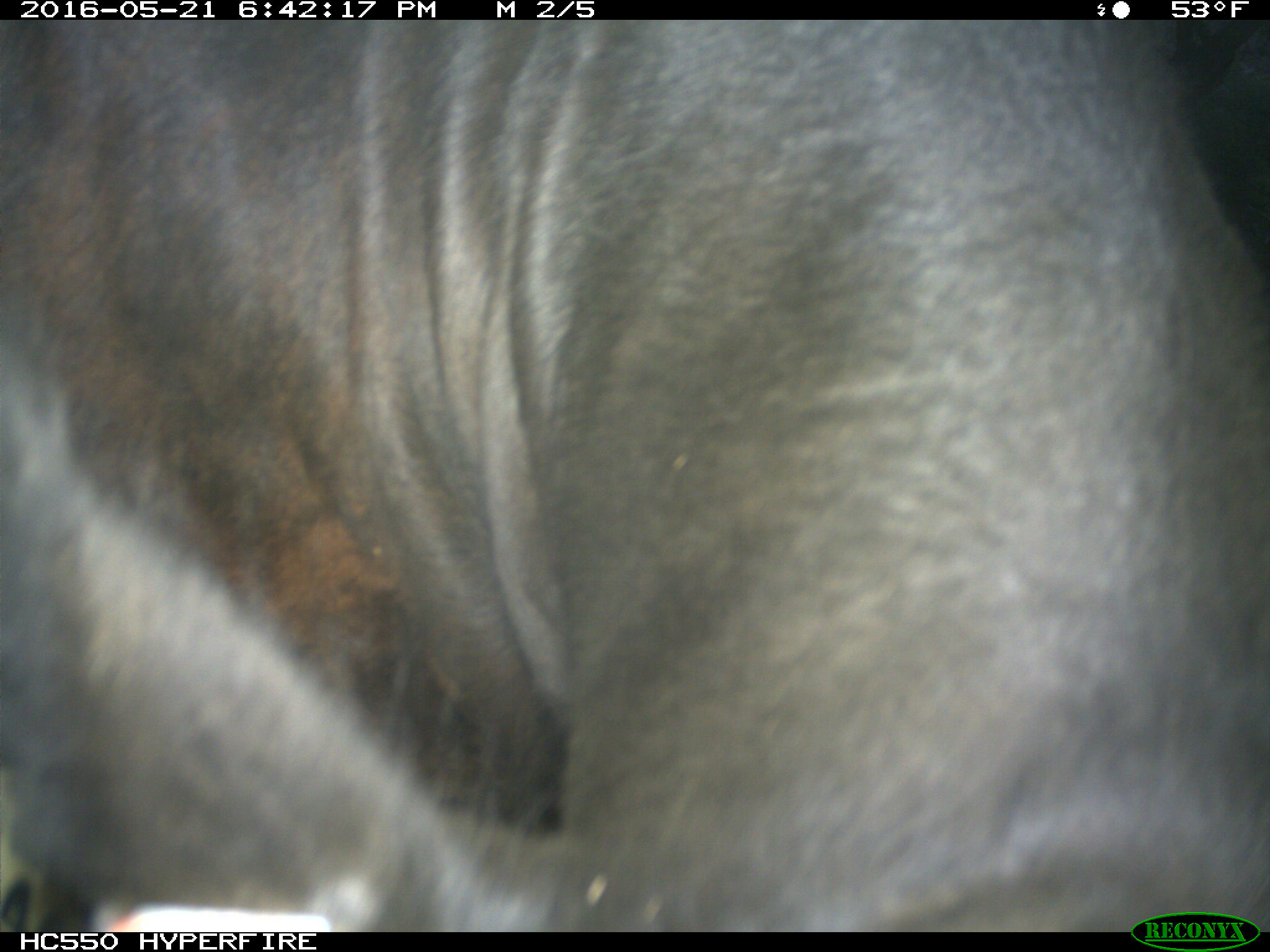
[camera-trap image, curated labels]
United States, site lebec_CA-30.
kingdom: Animalia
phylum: Chordata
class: Mammalia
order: Artiodactyla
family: Bovidae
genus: Bos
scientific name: Bos taurus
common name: domestic cow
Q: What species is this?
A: Bos taurus (domestic cow).